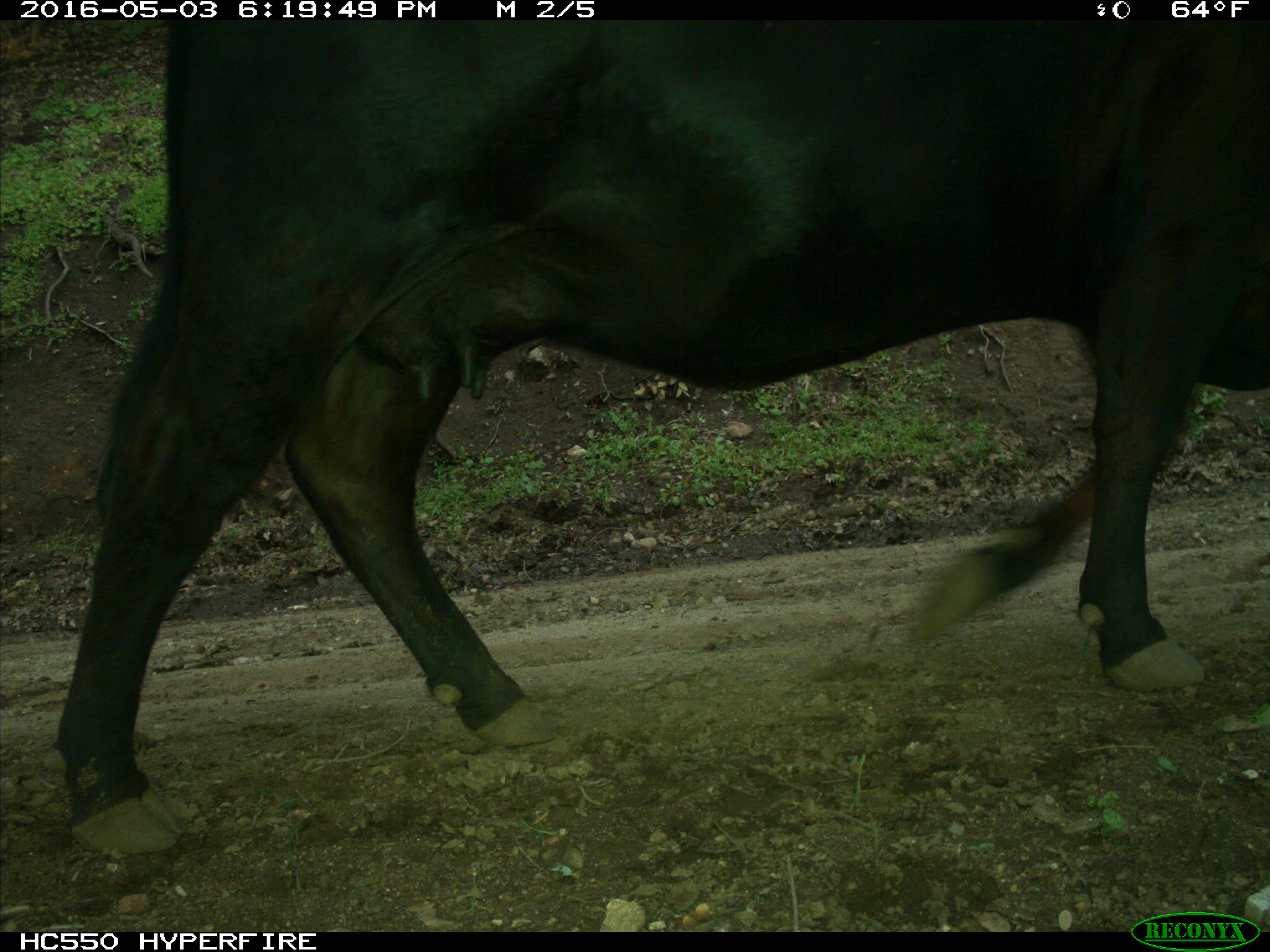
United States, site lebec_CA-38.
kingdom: Animalia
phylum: Chordata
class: Mammalia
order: Artiodactyla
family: Bovidae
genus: Bos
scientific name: Bos taurus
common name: domestic cow